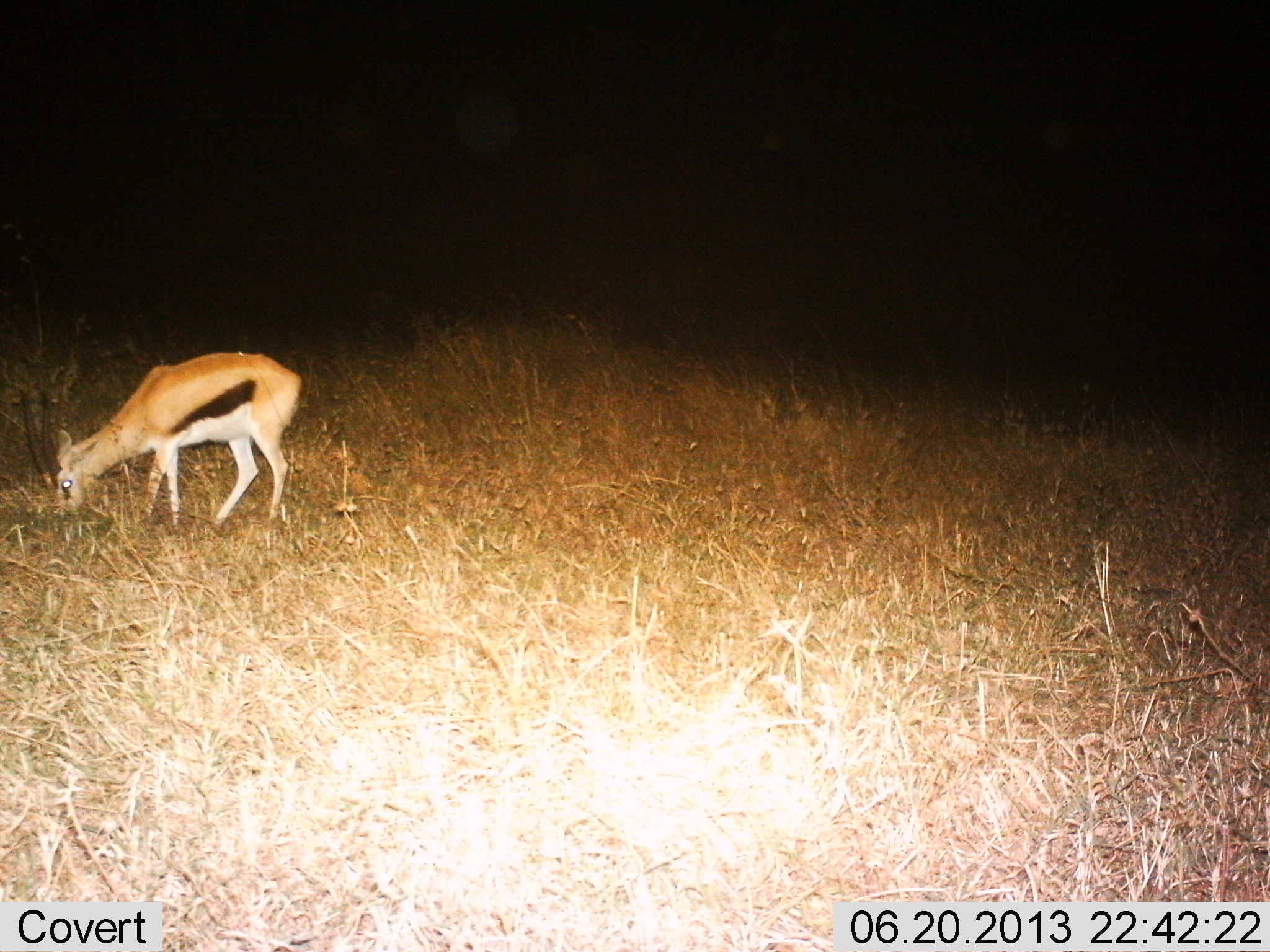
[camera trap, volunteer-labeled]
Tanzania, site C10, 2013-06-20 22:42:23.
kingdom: Animalia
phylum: Chordata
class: Mammalia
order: Artiodactyla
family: Bovidae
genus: Eudorcas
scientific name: Eudorcas thomsonii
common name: thomson's gazelle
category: gazellethomsons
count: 1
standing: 4%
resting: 0%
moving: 0%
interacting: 0%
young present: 15%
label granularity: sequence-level